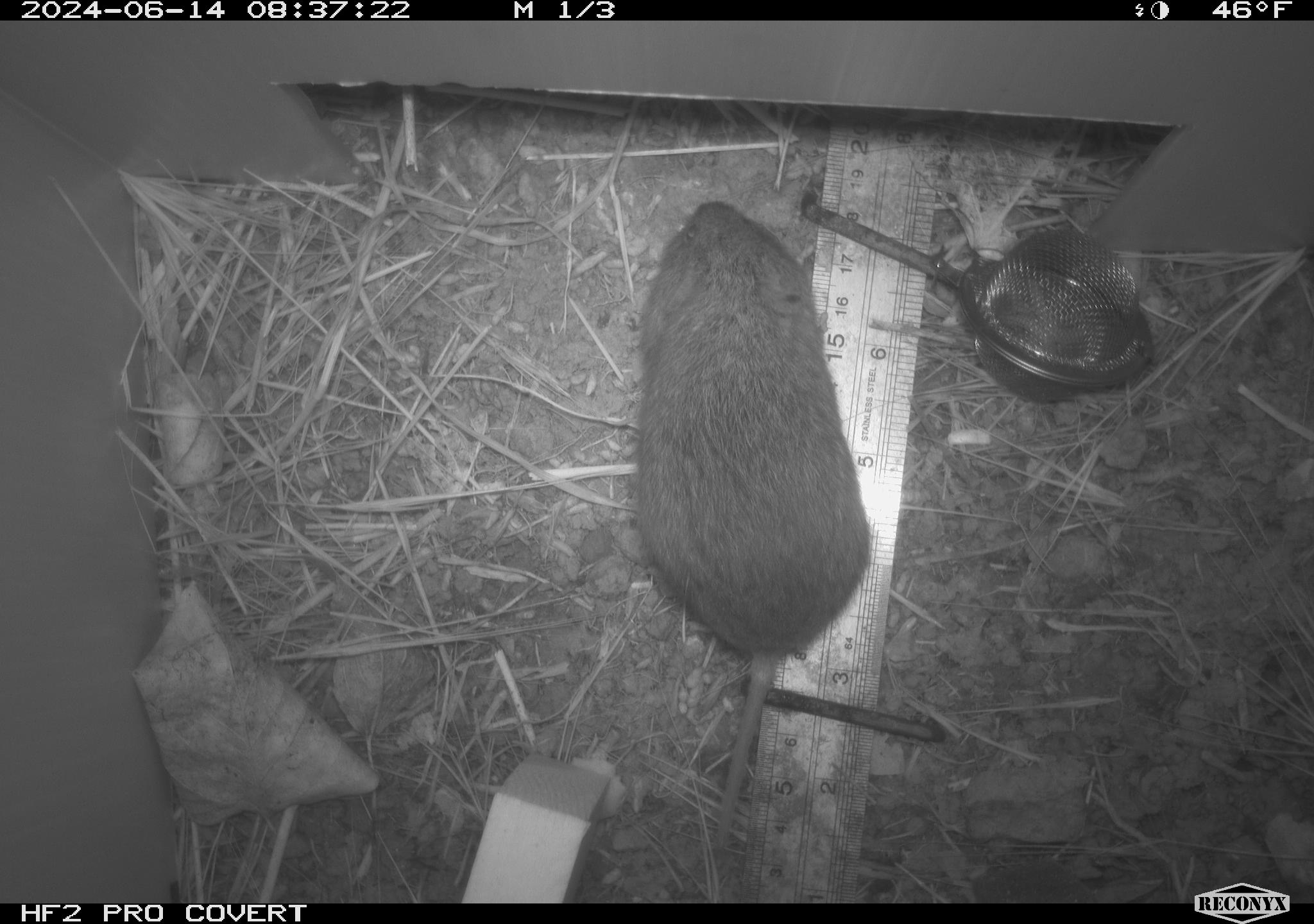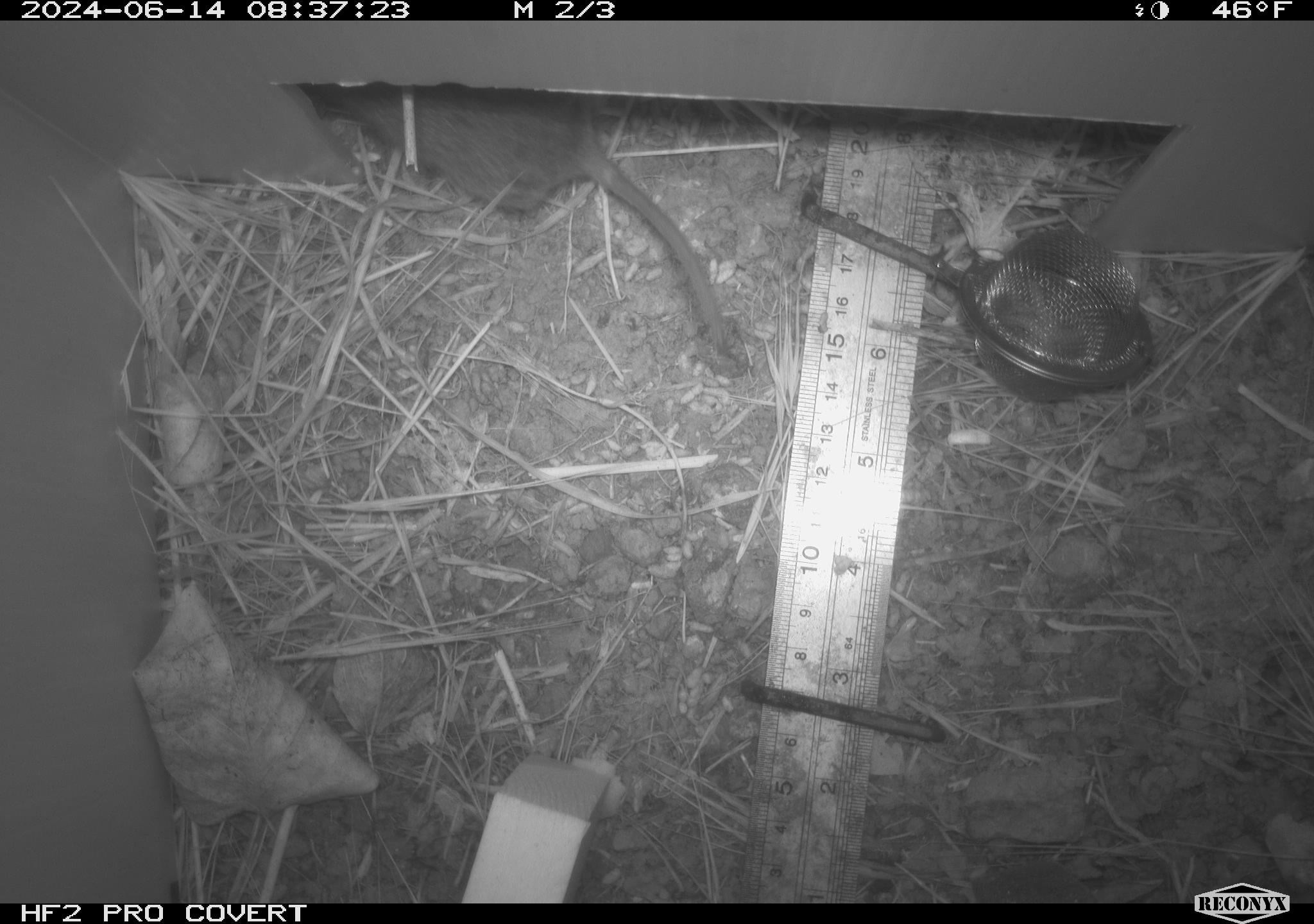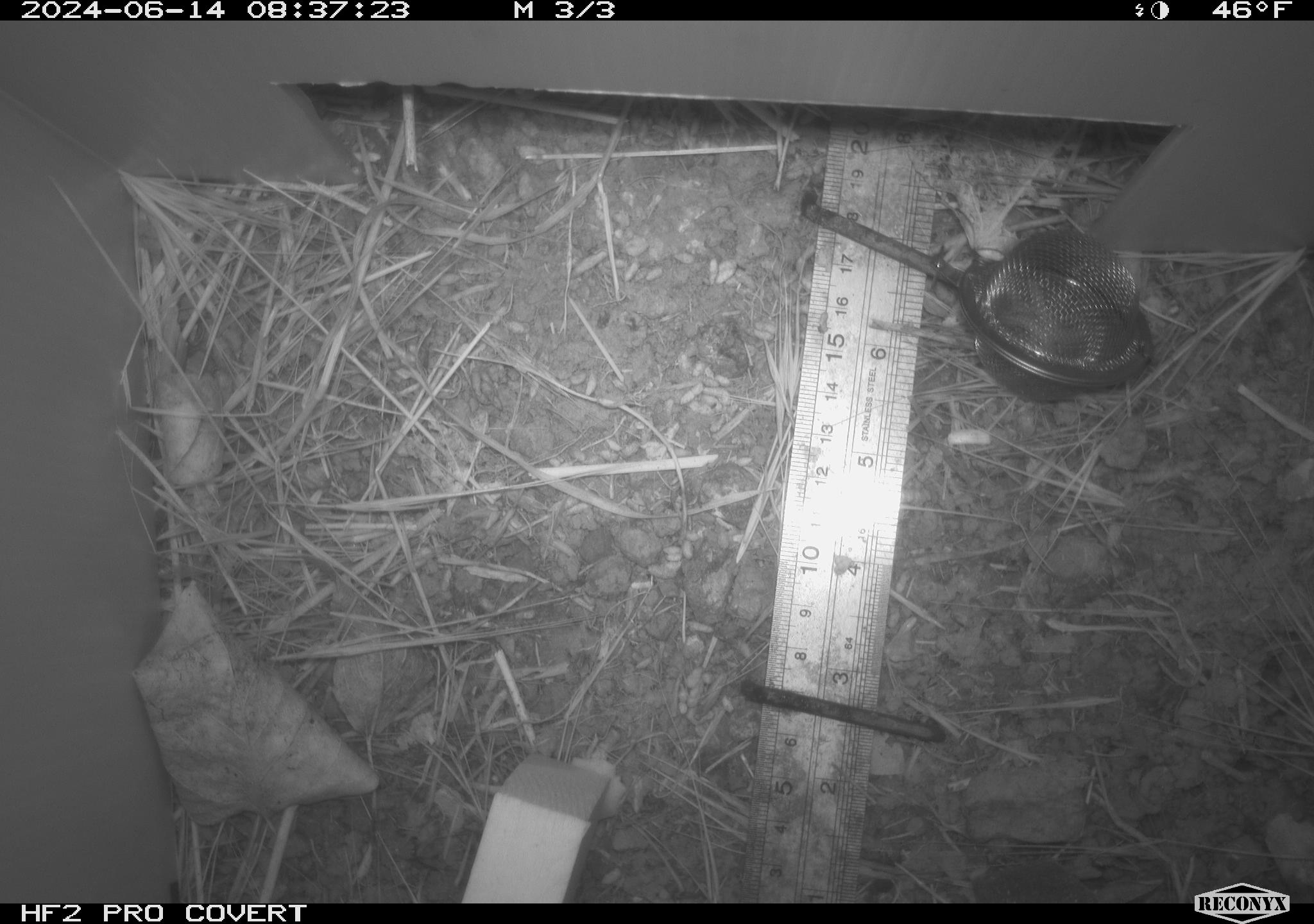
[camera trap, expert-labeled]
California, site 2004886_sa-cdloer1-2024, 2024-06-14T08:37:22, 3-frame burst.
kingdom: Animalia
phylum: Chordata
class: Mammalia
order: Rodentia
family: Cricetidae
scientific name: Arvicolinae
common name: voles, lemmings, and muskrats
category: arvicolinae subfamily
Arvicolinae subfamily (voles, lemmings, and muskrats) (Arvicolinae).